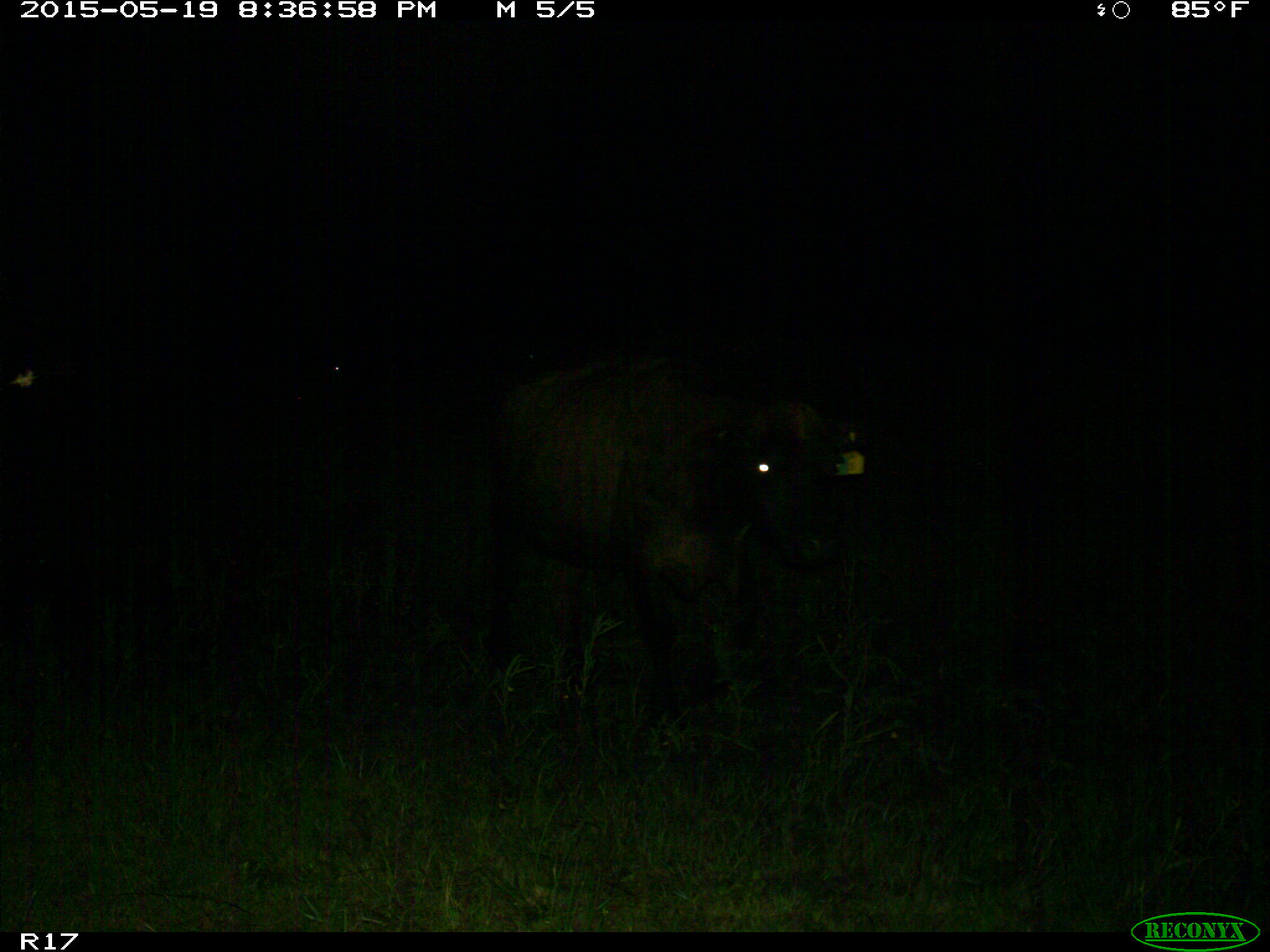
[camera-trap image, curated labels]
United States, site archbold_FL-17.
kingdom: Animalia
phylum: Chordata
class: Mammalia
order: Artiodactyla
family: Bovidae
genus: Bos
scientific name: Bos taurus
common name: domestic cow